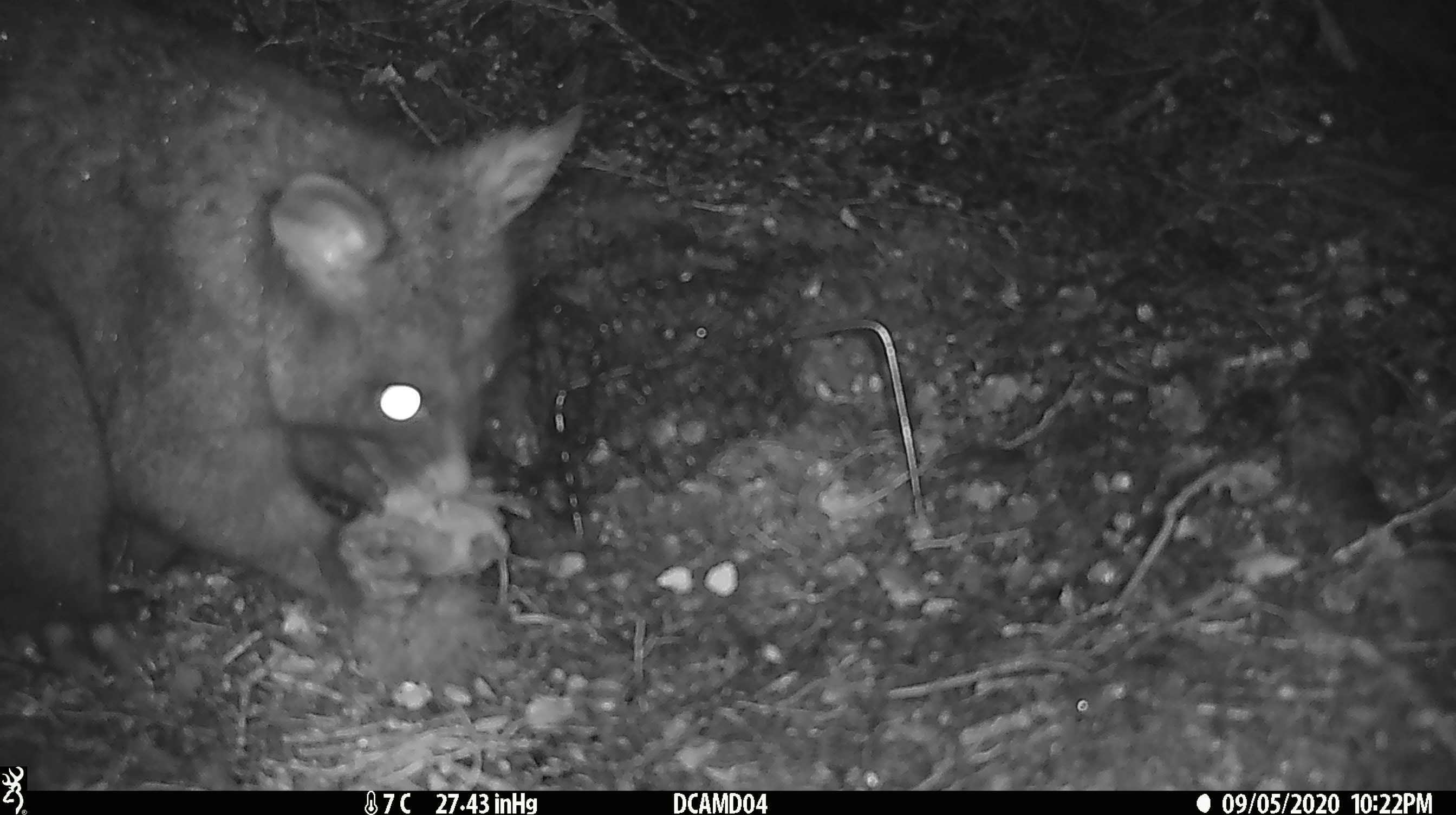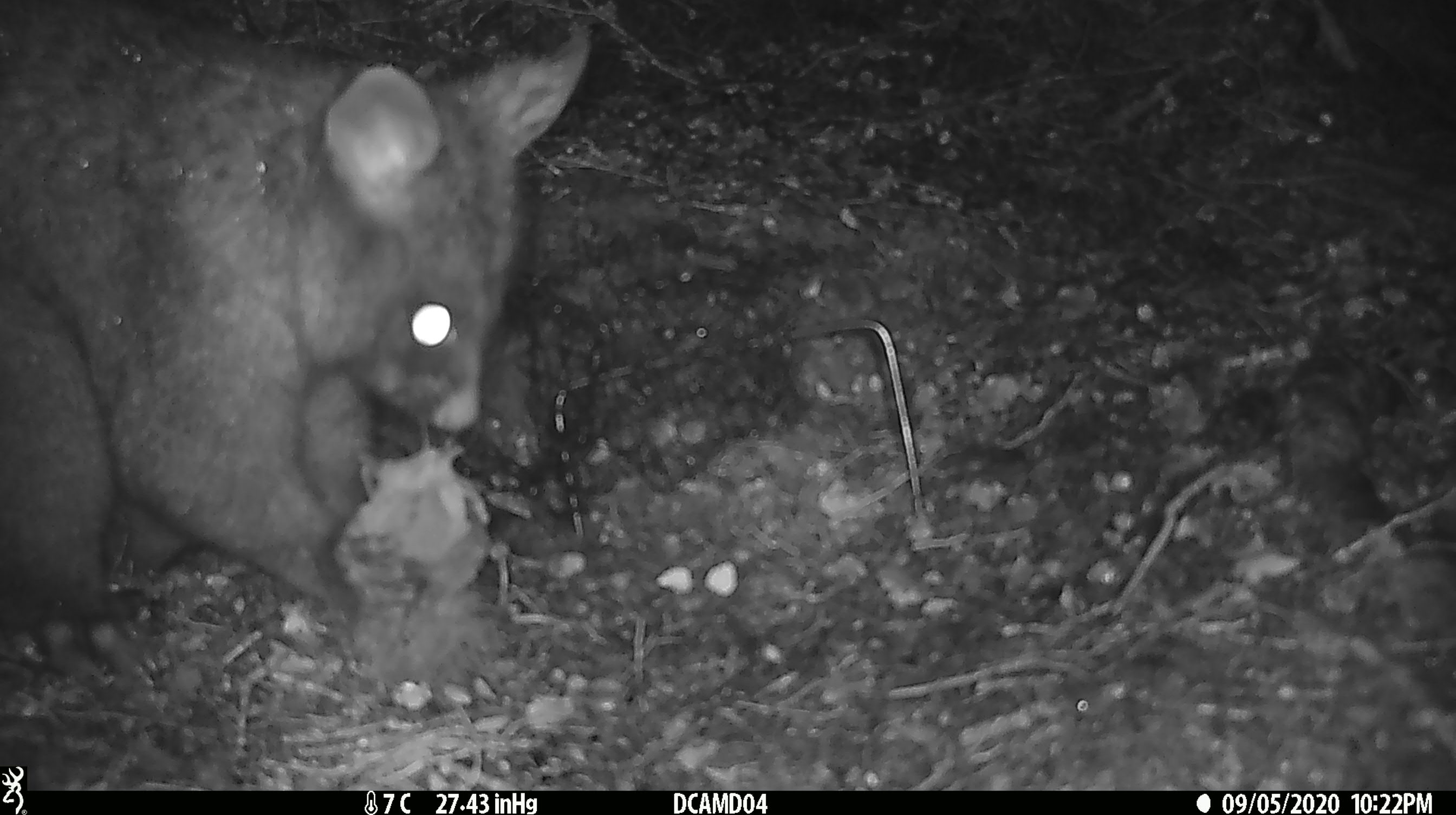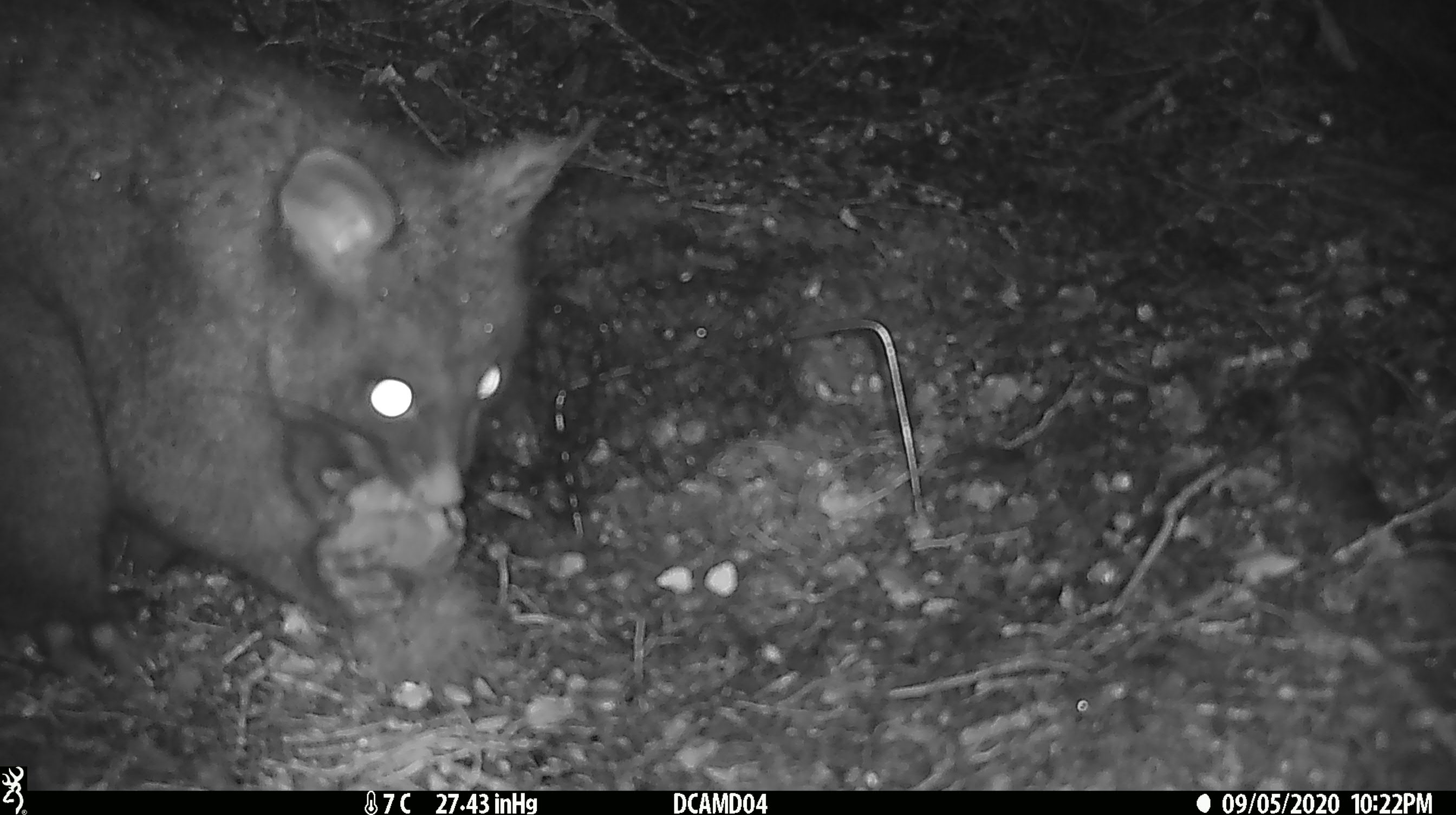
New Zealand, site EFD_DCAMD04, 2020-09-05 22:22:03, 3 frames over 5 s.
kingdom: Animalia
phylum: Chordata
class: Mammalia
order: Diprotodontia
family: Phalangeridae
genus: Trichosurus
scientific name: Trichosurus vulpecula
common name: common brushtail possum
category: possum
Possum (common brushtail possum) (Trichosurus vulpecula).